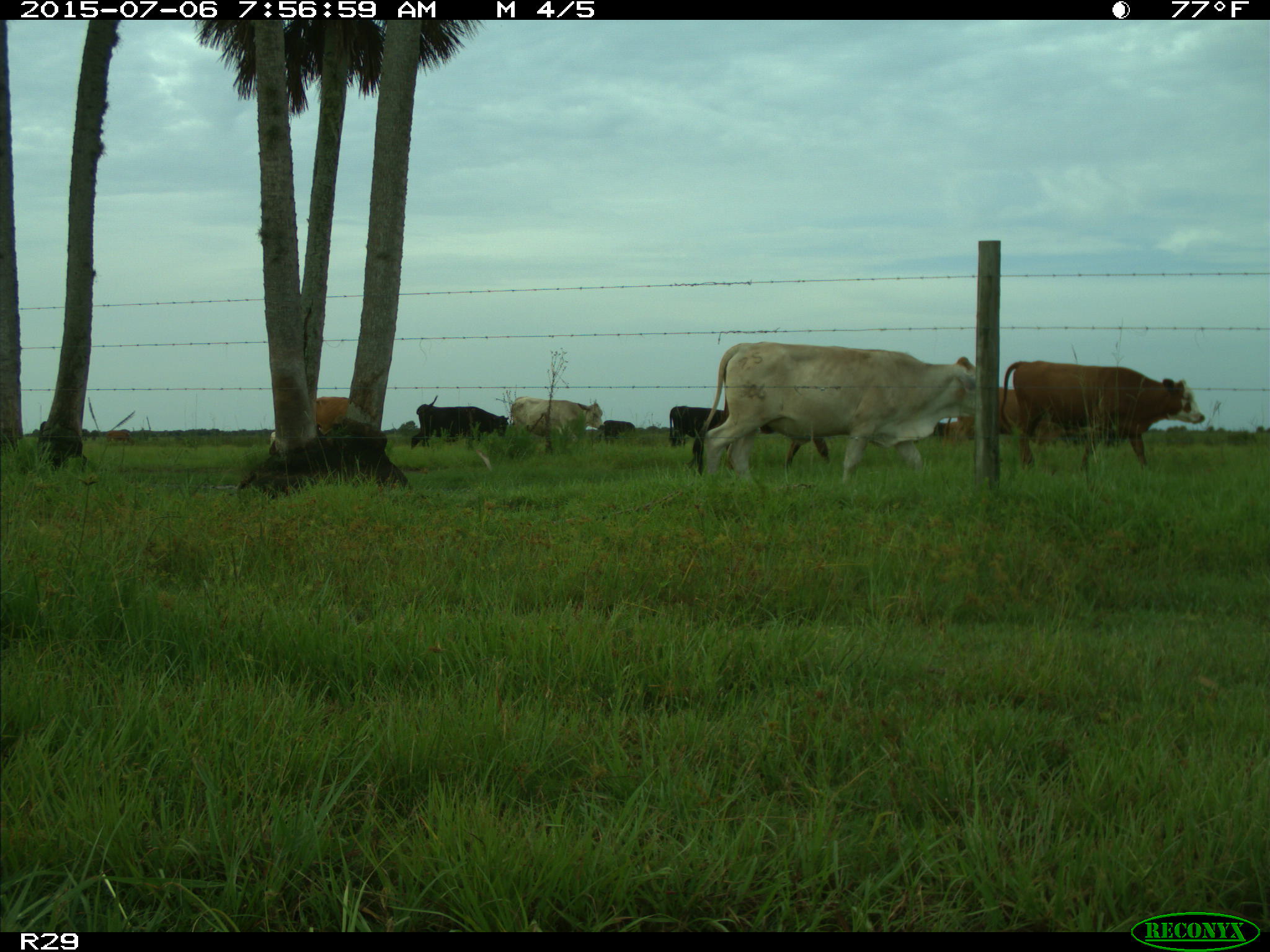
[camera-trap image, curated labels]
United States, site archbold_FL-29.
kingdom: Animalia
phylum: Chordata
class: Mammalia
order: Artiodactyla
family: Bovidae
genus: Bos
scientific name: Bos taurus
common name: domestic cow